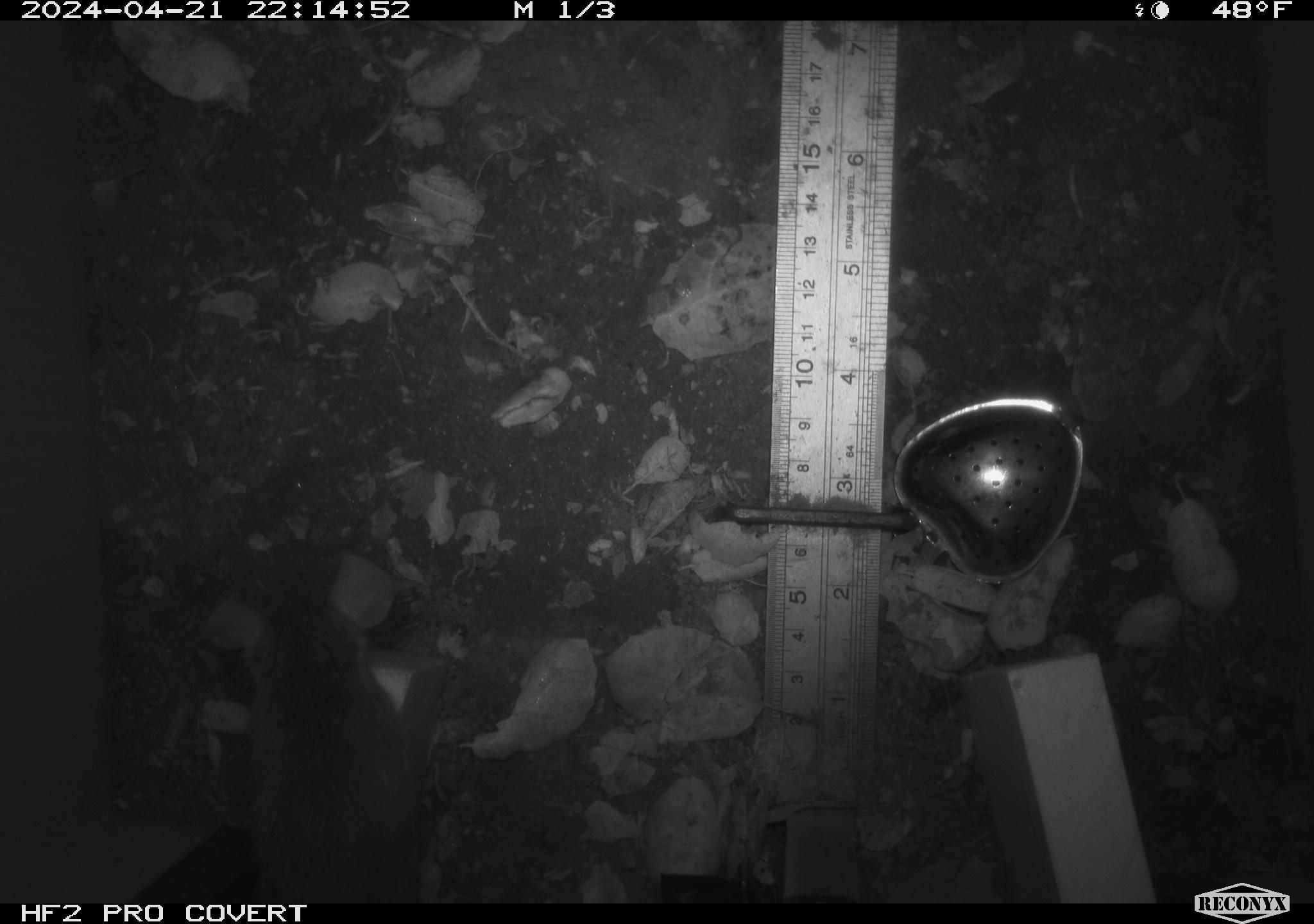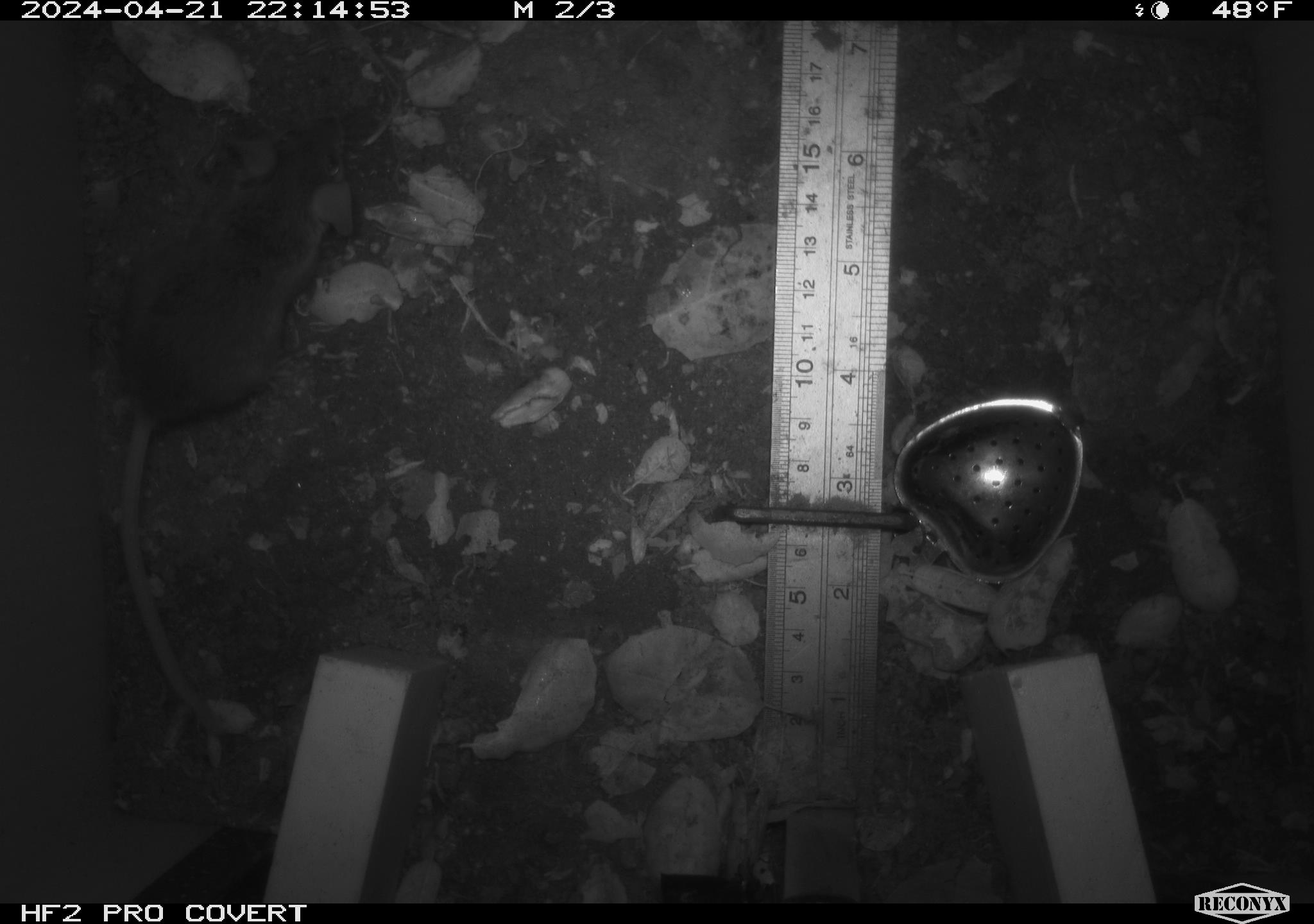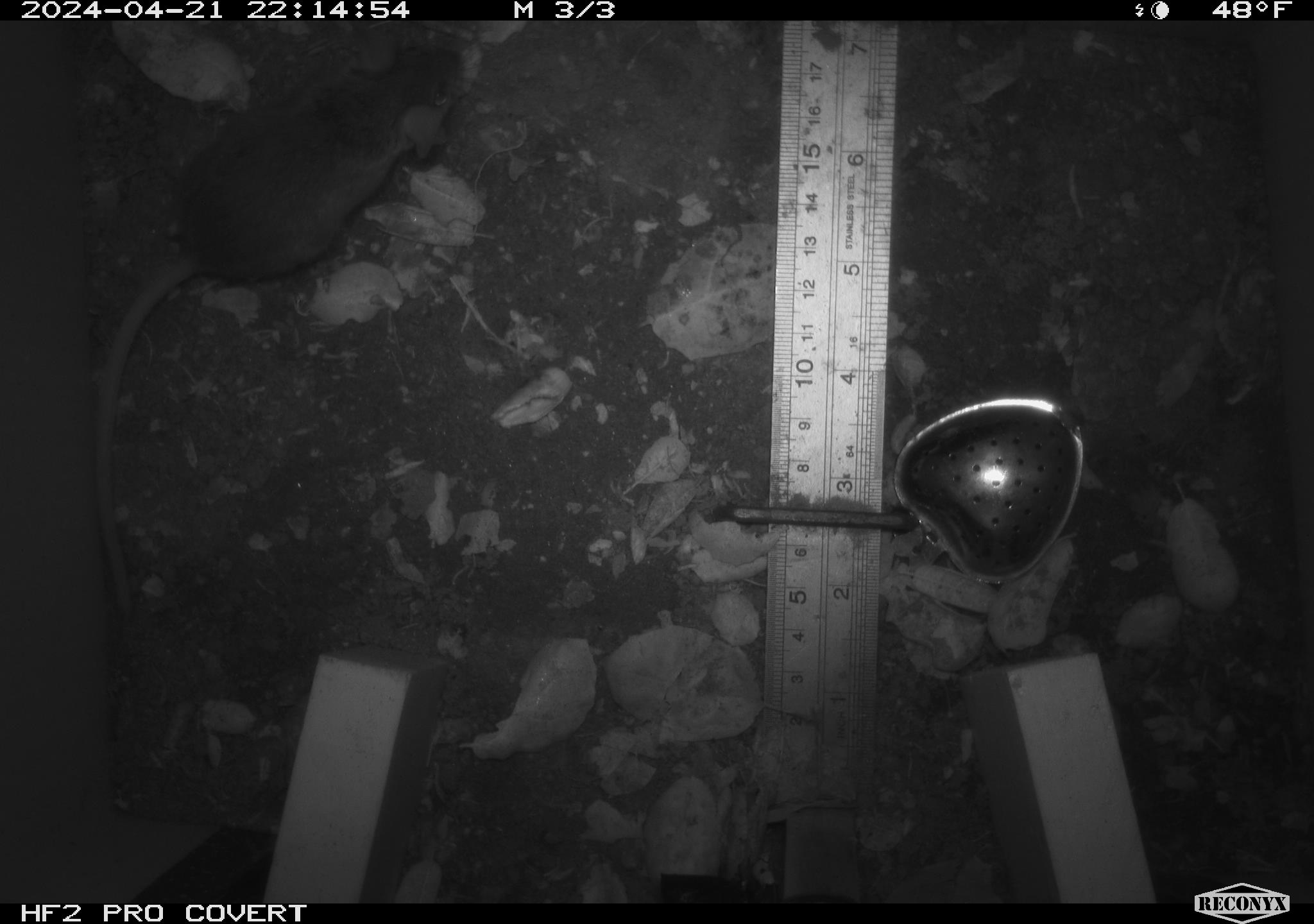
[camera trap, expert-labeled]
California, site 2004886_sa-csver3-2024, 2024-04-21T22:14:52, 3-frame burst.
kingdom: Animalia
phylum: Chordata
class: Mammalia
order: Rodentia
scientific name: Rodentia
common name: rodent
Rodent (Rodentia).